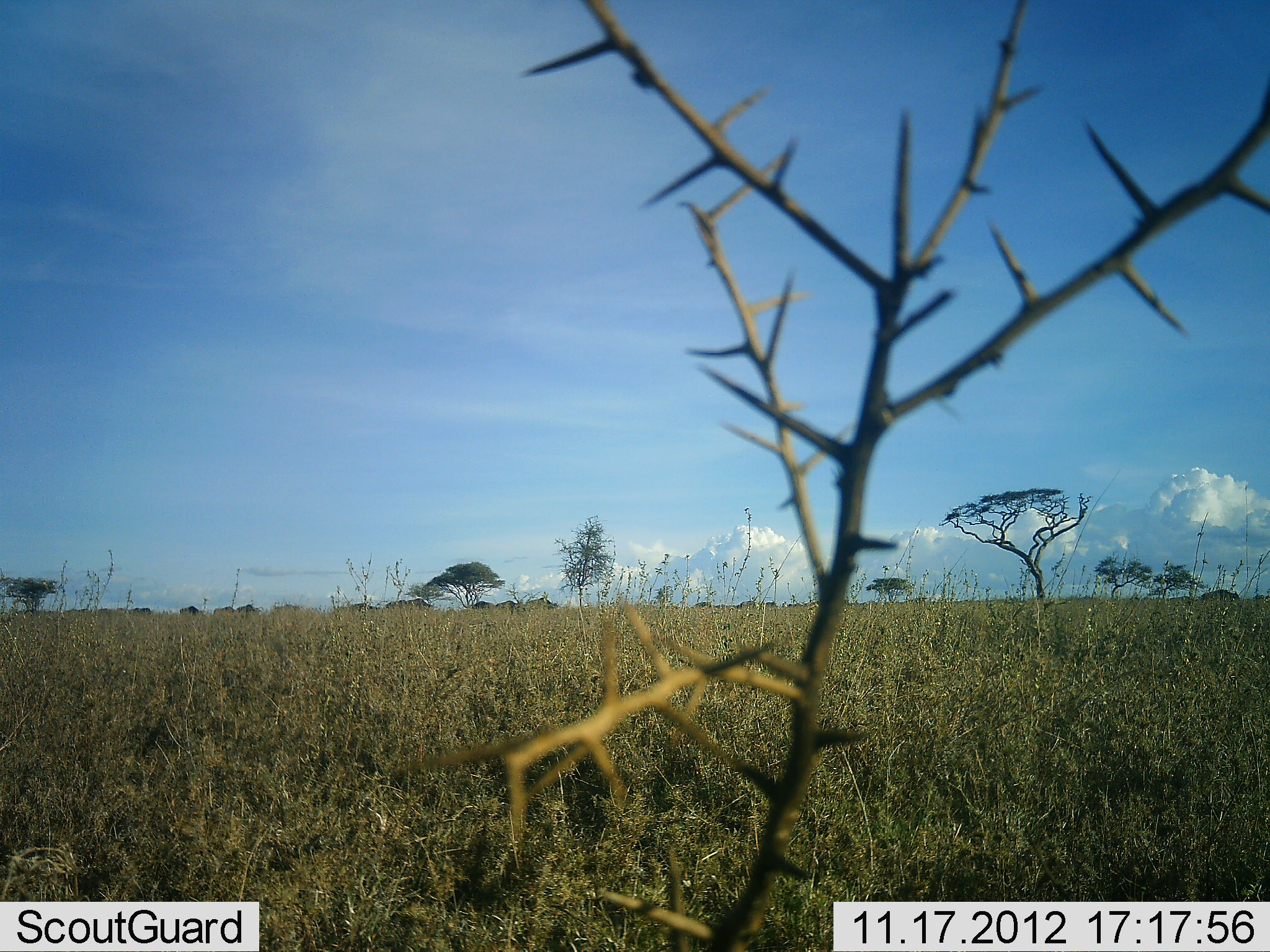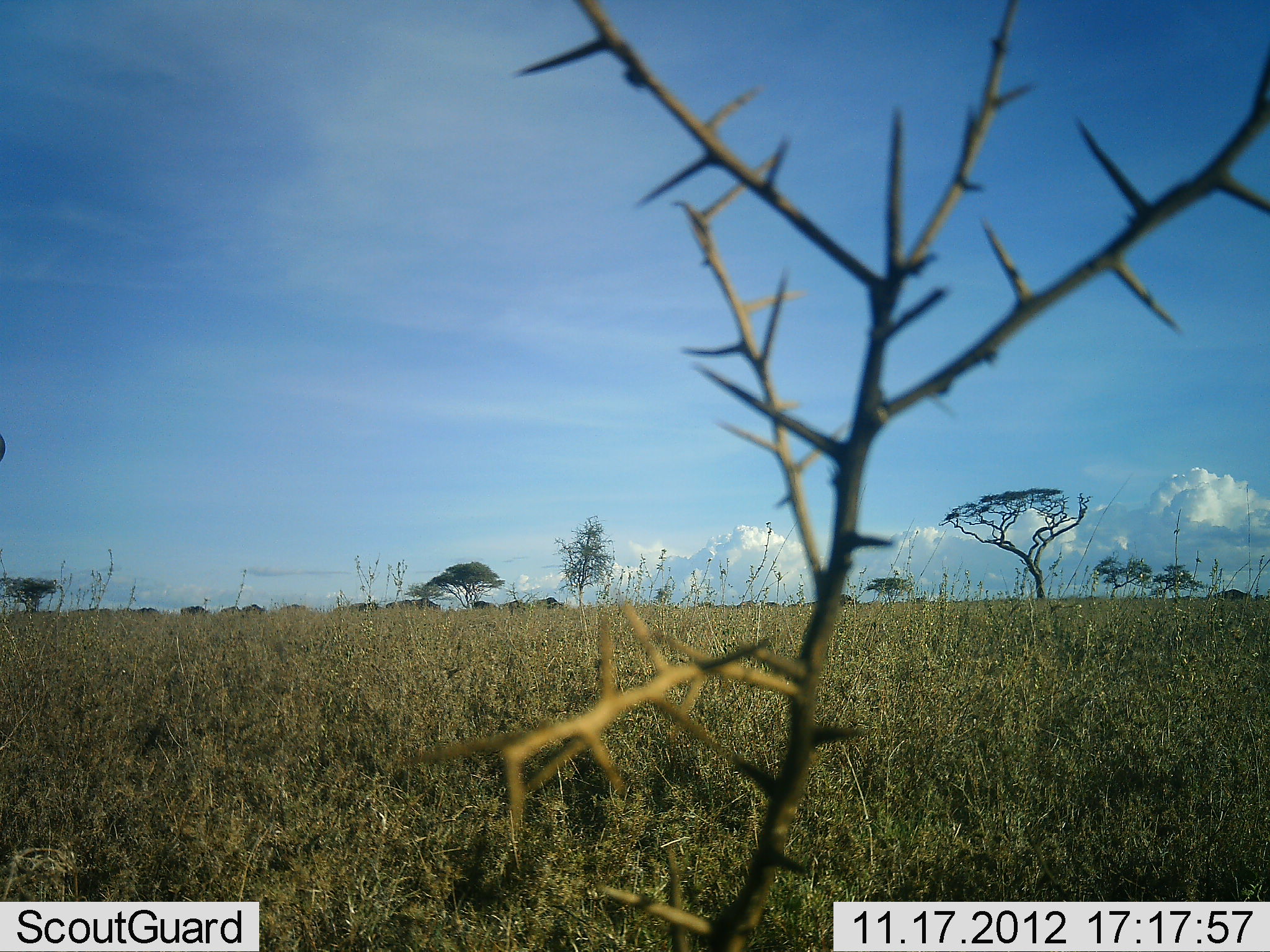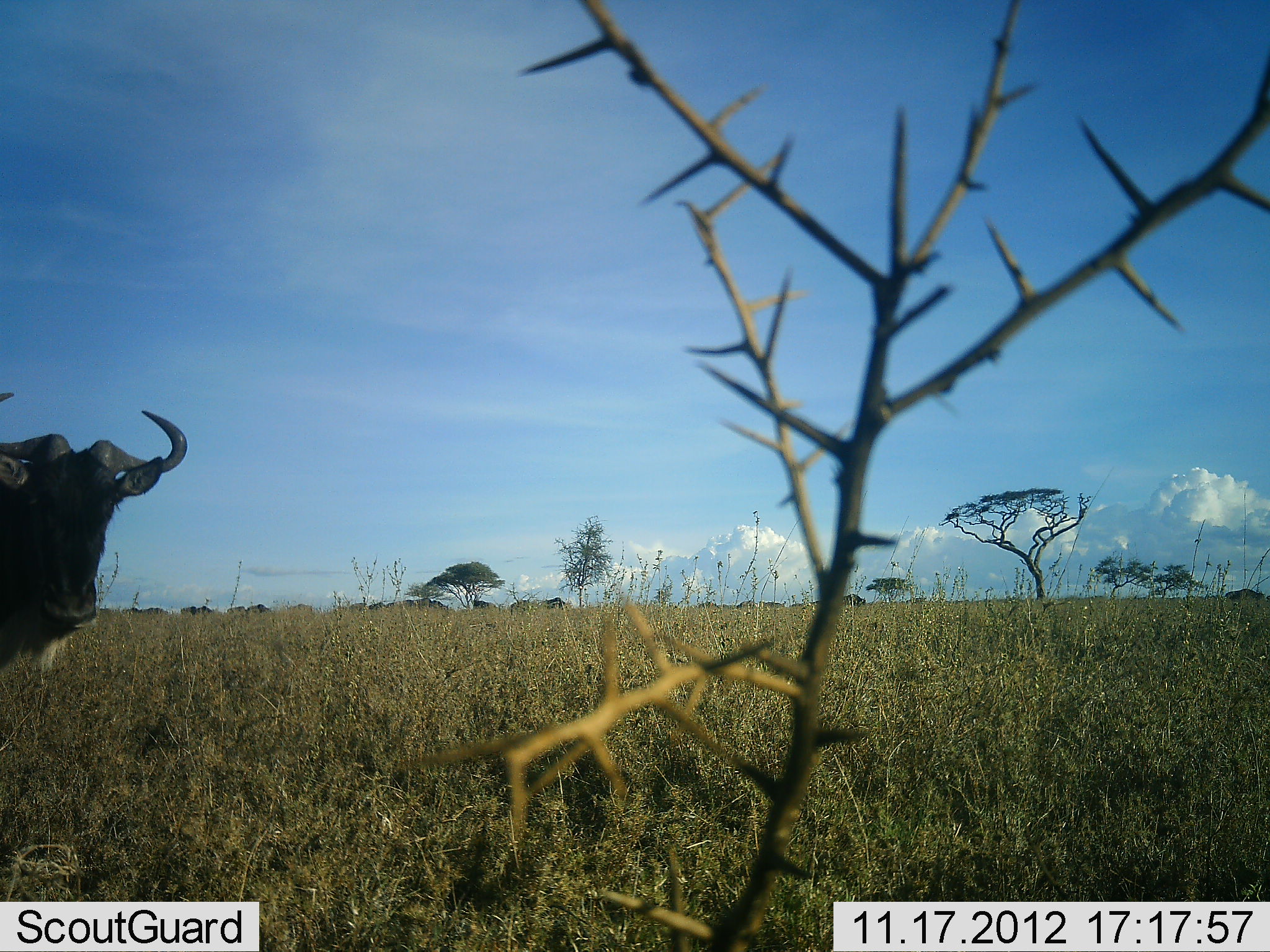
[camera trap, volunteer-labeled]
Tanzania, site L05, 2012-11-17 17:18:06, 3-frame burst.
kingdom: Animalia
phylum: Chordata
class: Mammalia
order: Artiodactyla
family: Bovidae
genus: Connochaetes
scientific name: Connochaetes taurinus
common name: blue wildebeest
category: wildebeest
Wildebeest (blue wildebeest) (Connochaetes taurinus), count 11-50. Behavior (volunteer vote fractions): standing 10%, resting 0%, moving 100%, interacting 0%. Young present (vote fraction): 0%. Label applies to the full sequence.